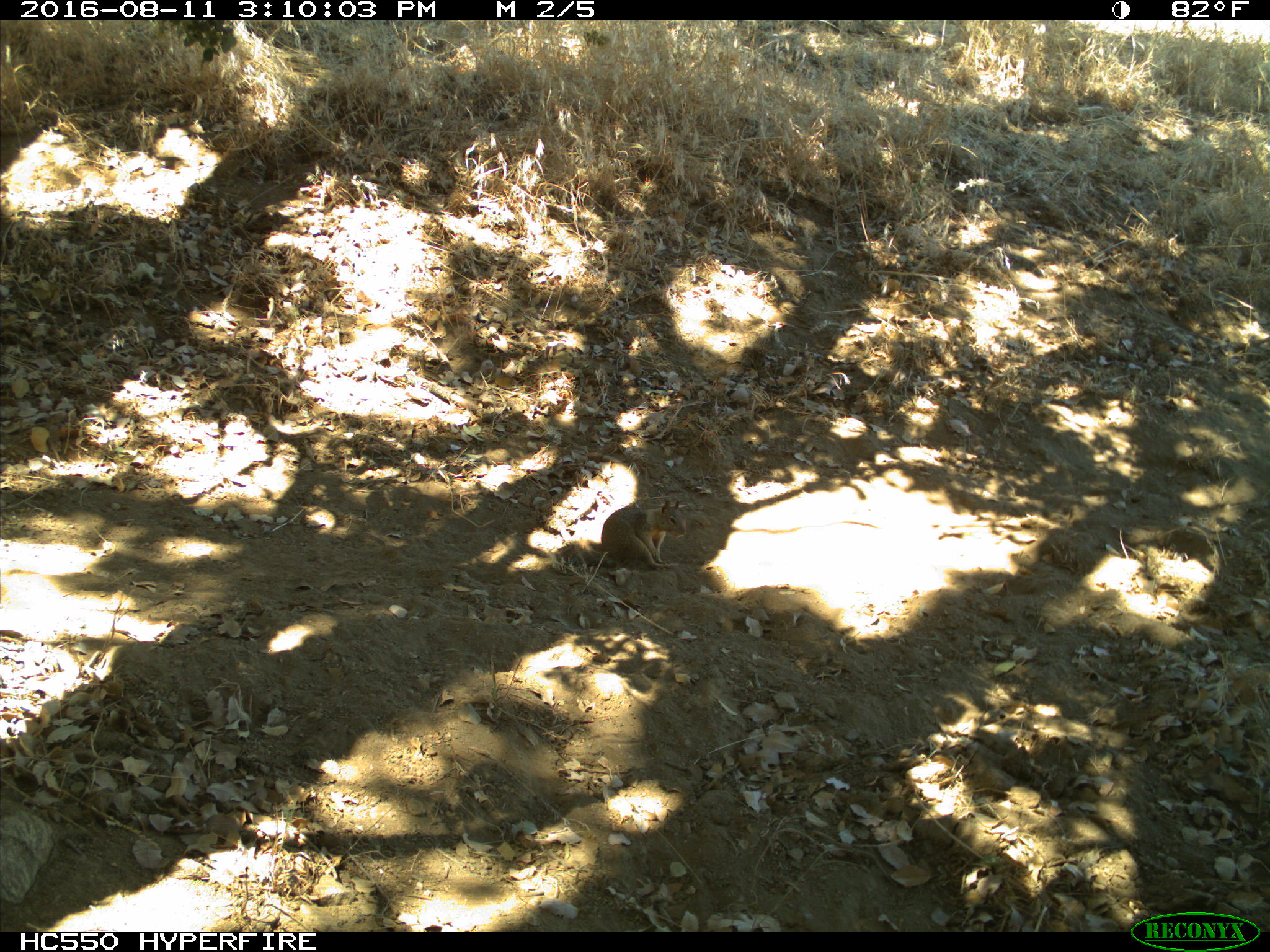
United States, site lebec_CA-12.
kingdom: Animalia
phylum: Chordata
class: Mammalia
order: Rodentia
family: Sciuridae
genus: Otospermophilus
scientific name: Otospermophilus beecheyi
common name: california ground squirrel